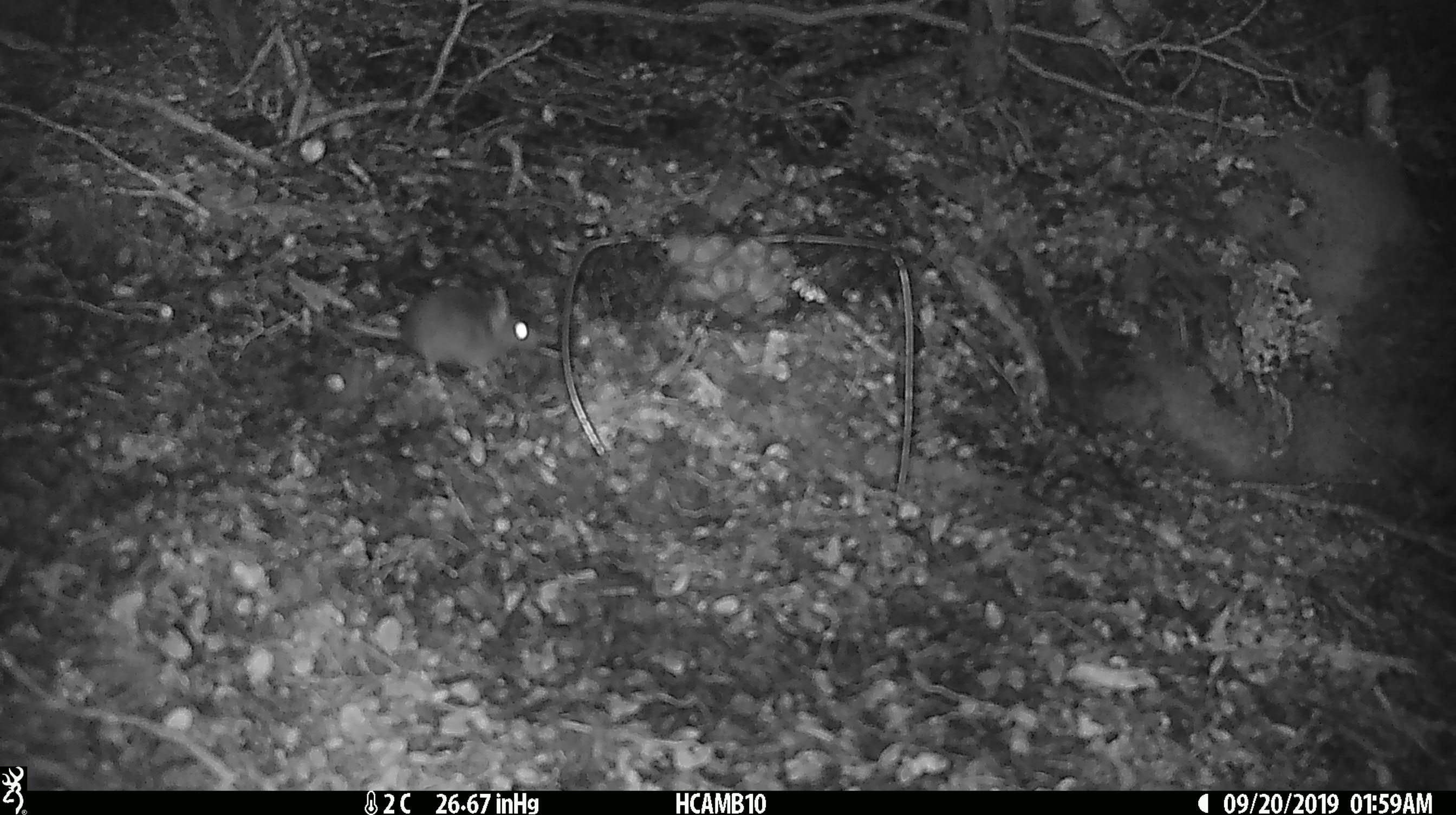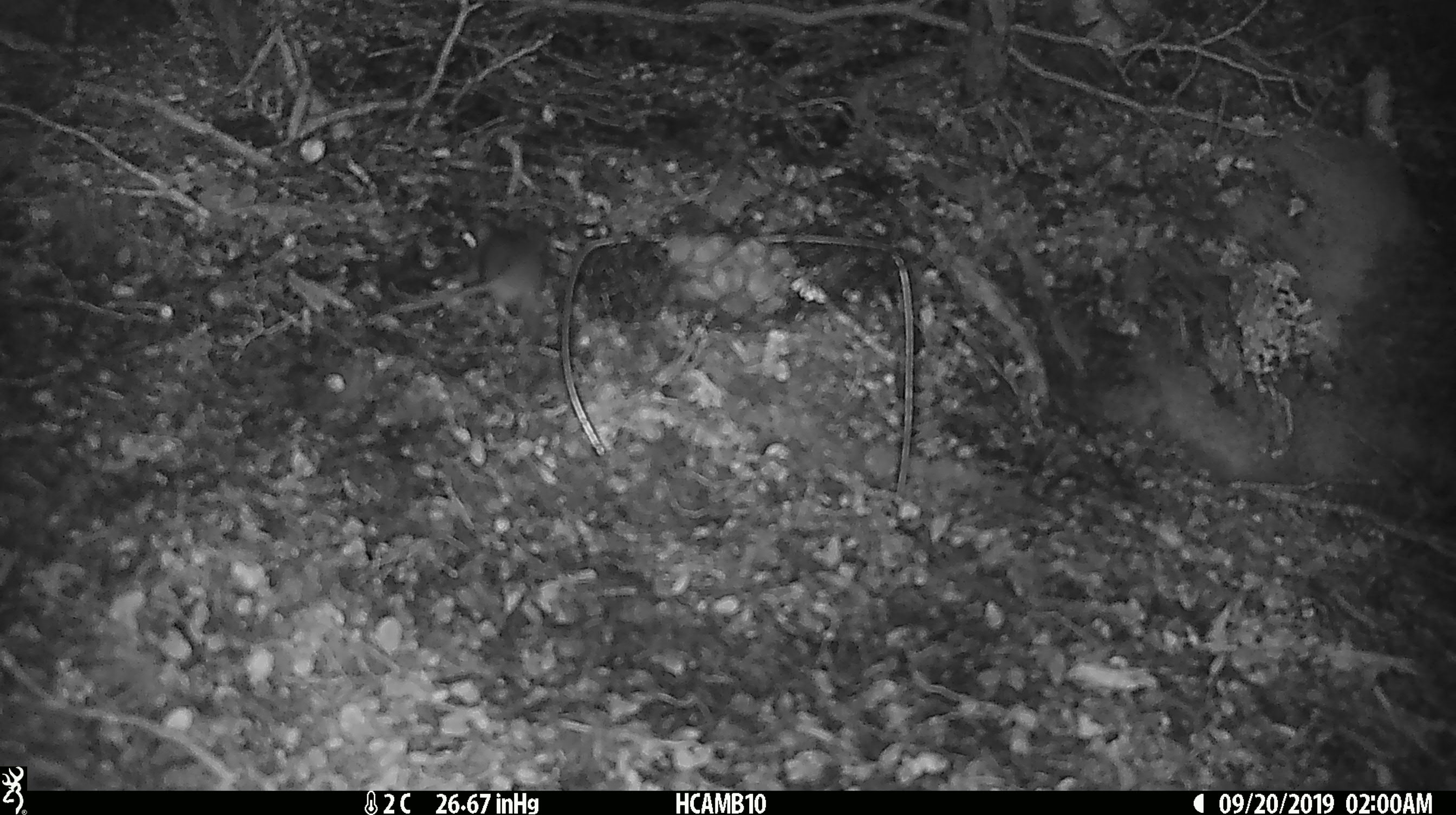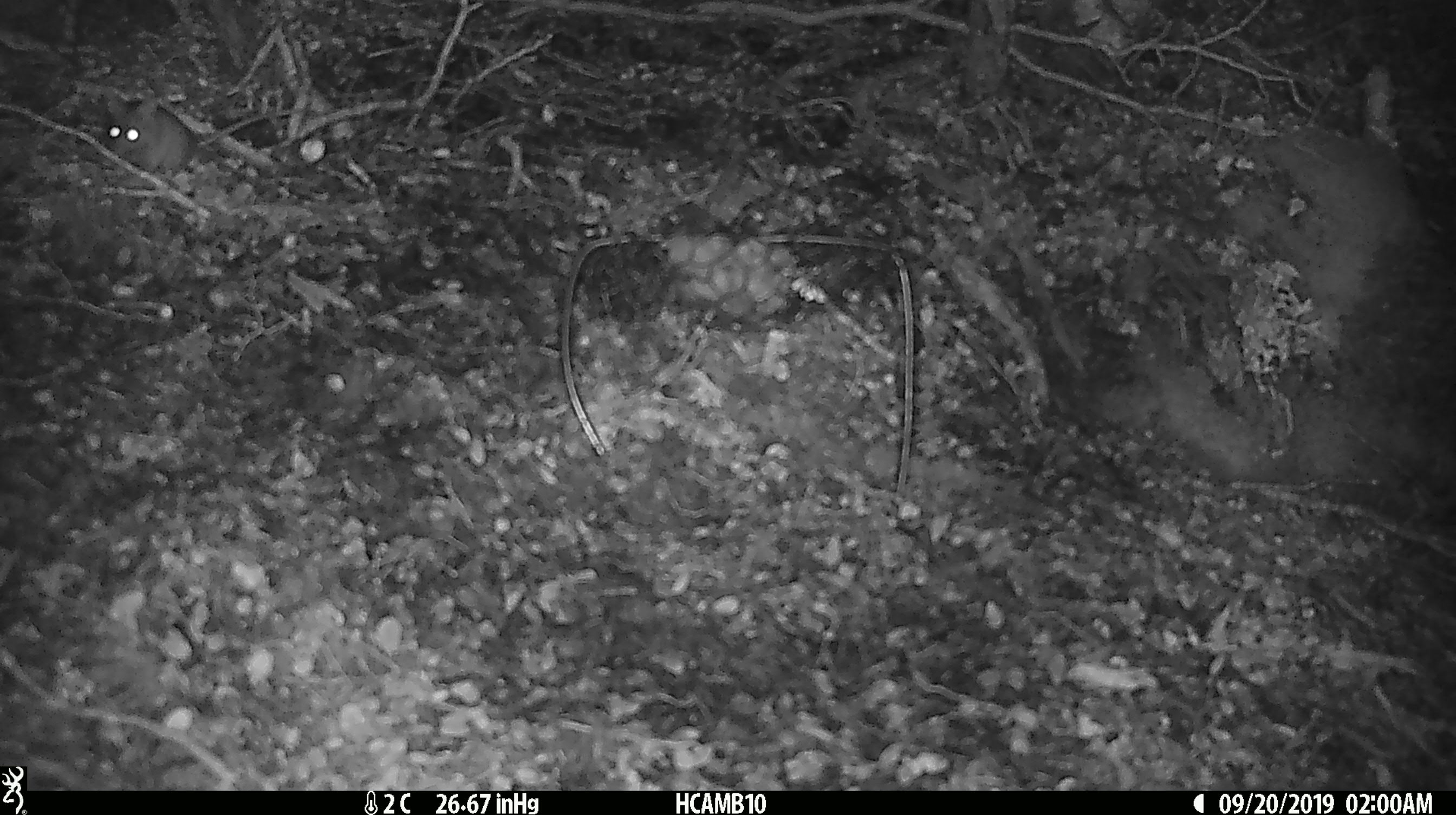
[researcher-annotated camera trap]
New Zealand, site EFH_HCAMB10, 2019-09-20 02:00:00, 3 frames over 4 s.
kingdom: Animalia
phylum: Chordata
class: Mammalia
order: Rodentia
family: Muridae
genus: Mus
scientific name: Mus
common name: mouse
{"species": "mouse (Mus)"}